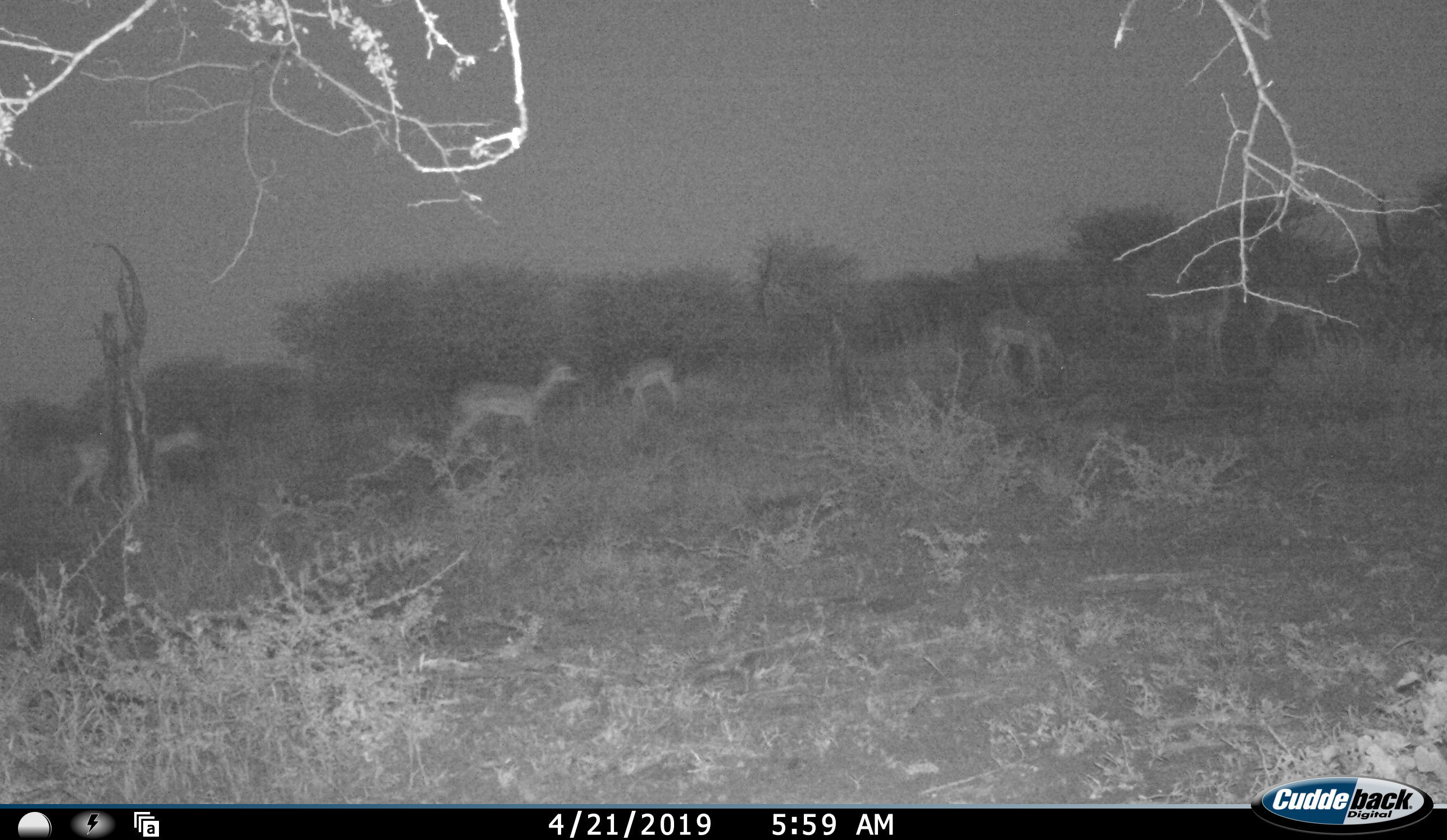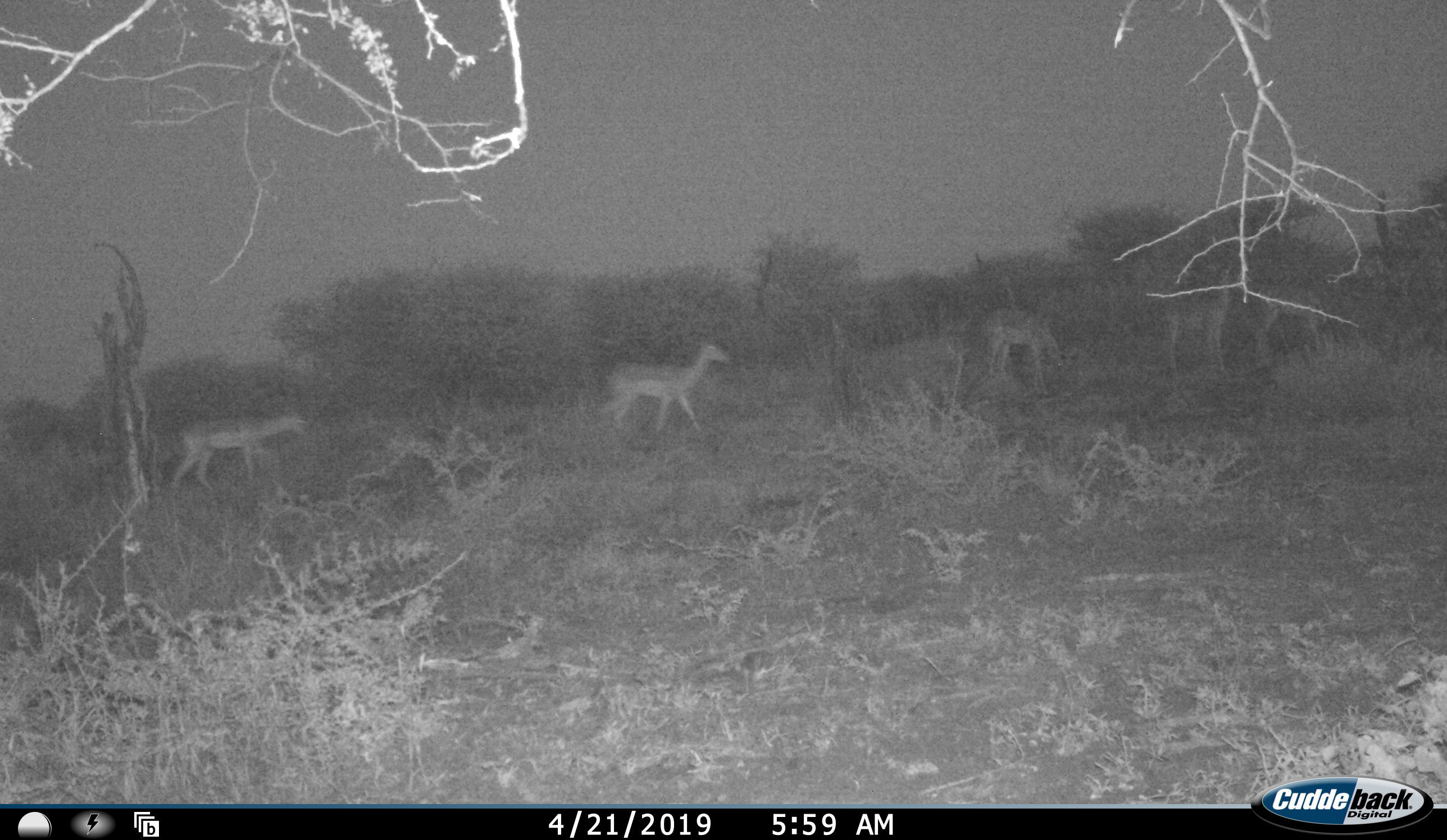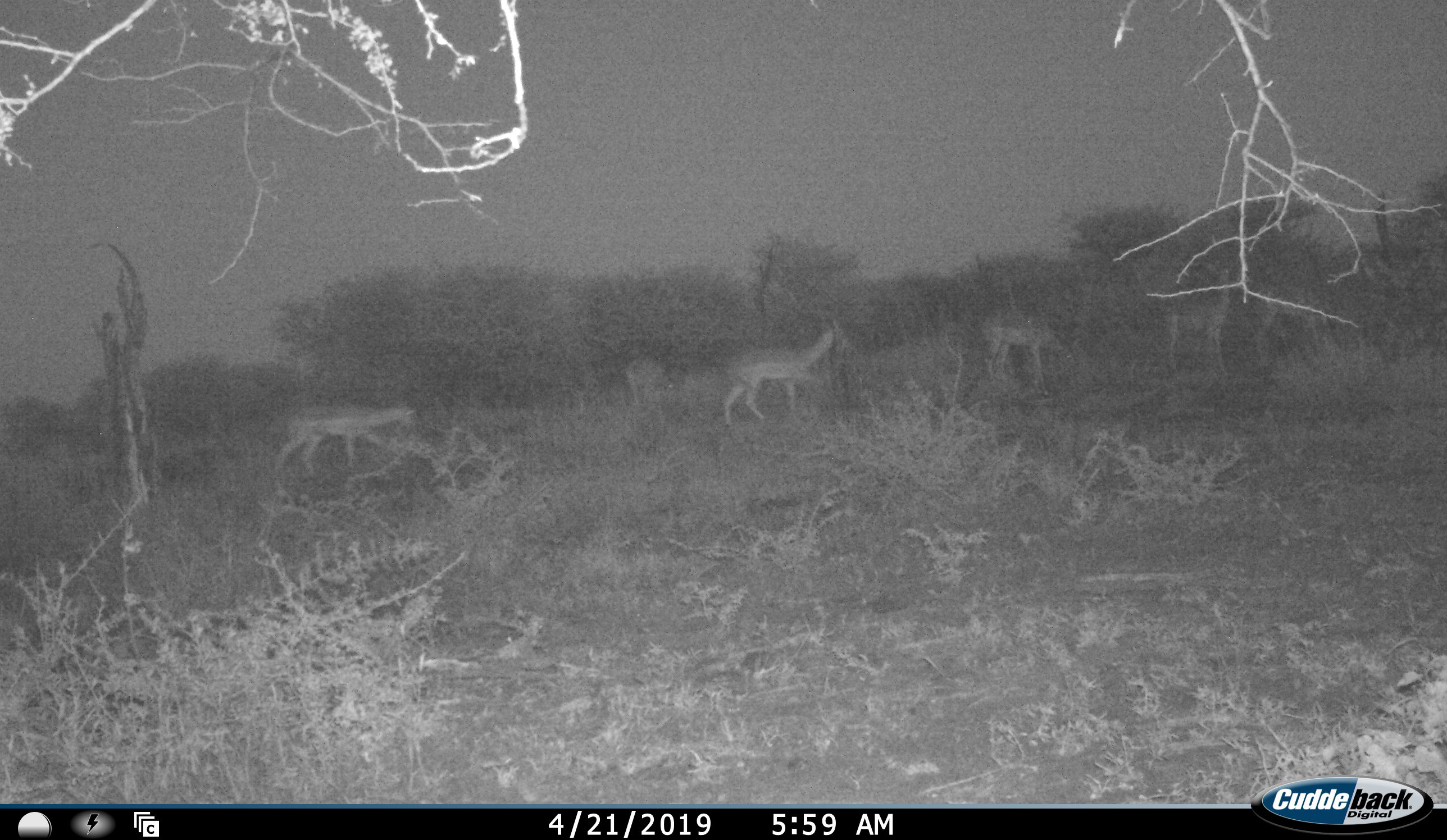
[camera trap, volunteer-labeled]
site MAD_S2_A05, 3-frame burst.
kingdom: Animalia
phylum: Chordata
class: Mammalia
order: Artiodactyla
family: Bovidae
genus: Aepyceros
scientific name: Aepyceros melampus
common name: impala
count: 6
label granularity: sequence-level